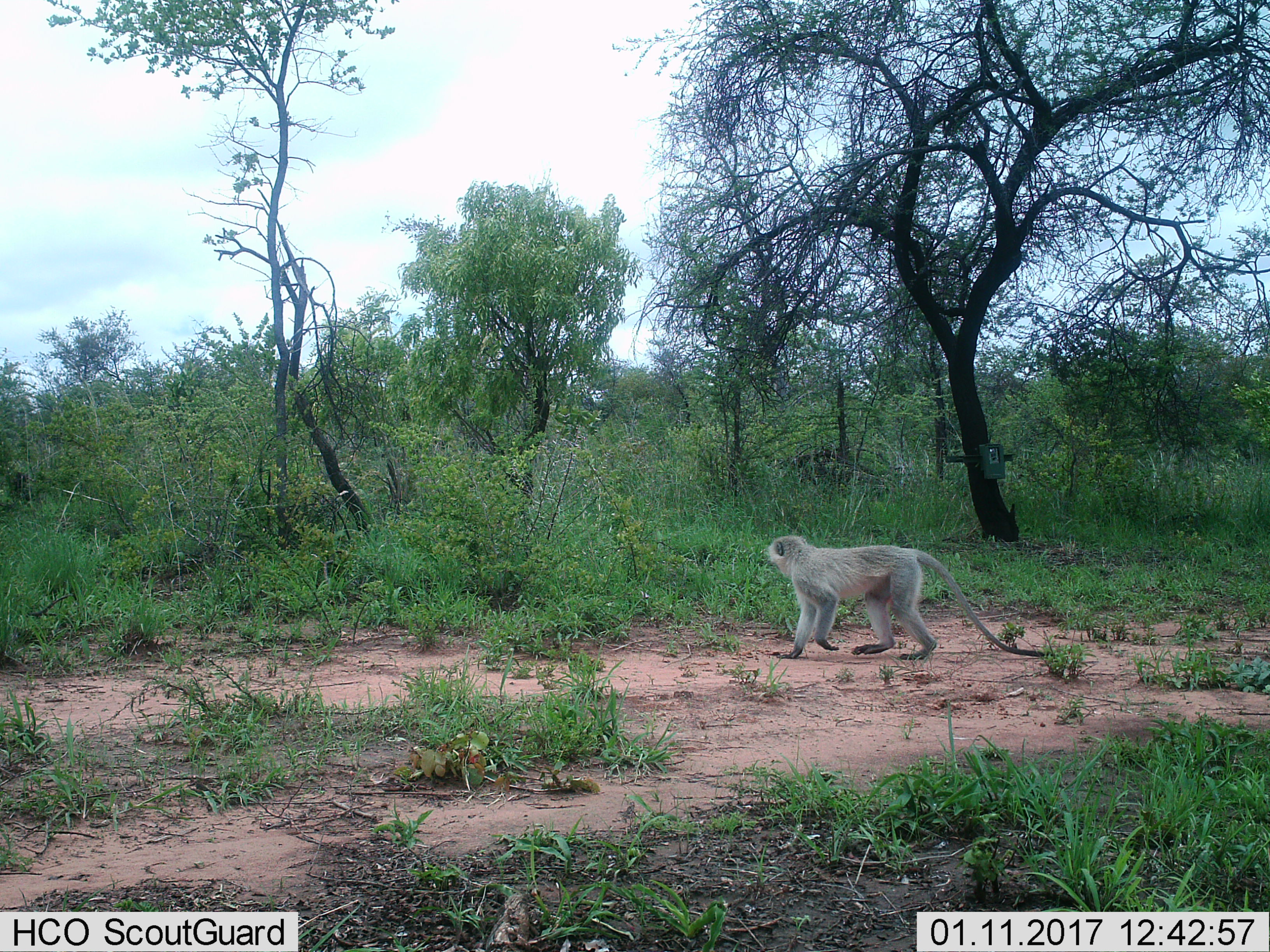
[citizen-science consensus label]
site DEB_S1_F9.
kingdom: Animalia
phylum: Chordata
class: Mammalia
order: Primates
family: Cercopithecidae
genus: Chlorocebus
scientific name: Chlorocebus pygerythrus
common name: vervet monkey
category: monkeyvervet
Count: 1.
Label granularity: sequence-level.